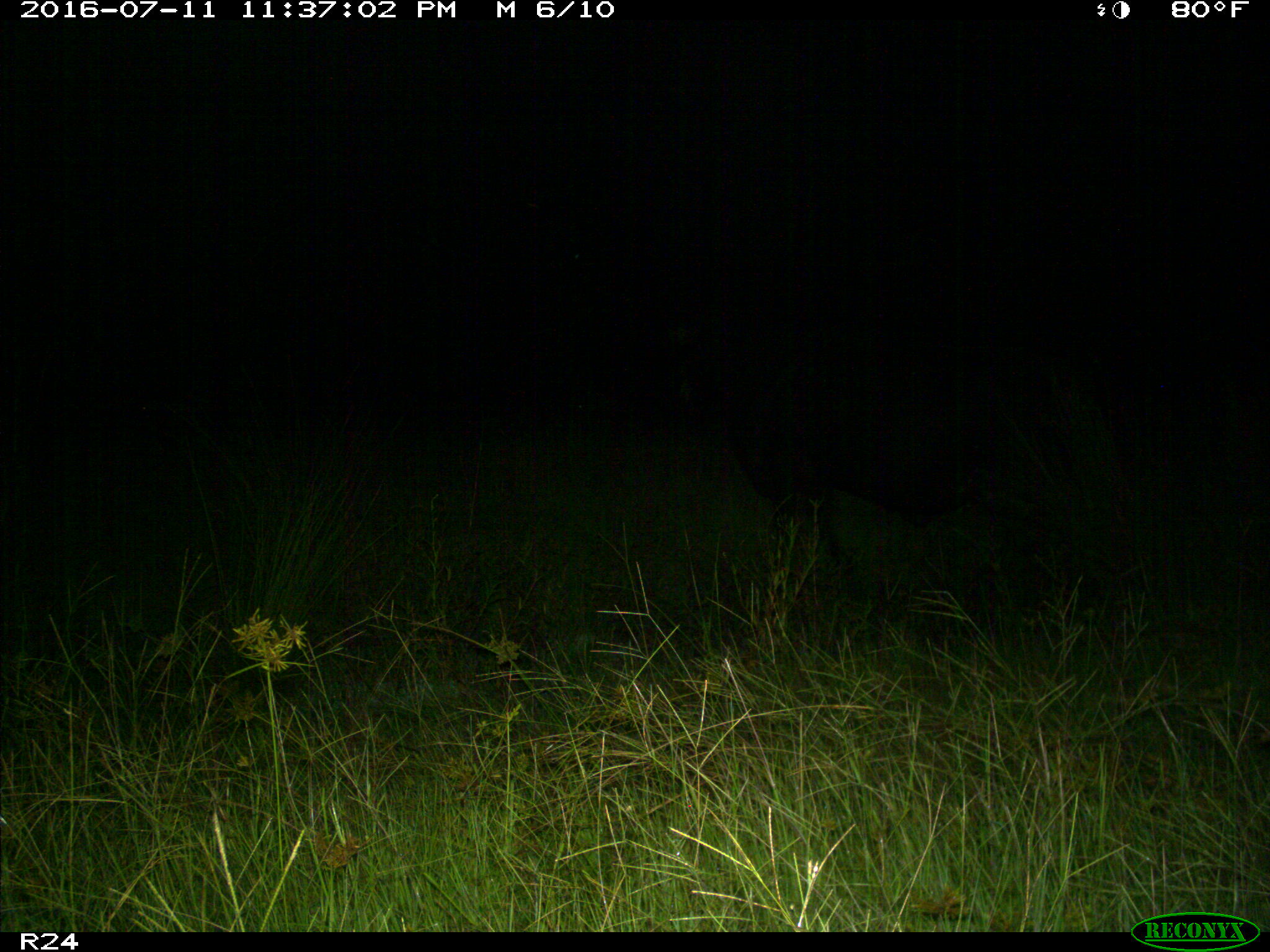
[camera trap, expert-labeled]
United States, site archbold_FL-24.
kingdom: Animalia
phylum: Chordata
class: Mammalia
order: Artiodactyla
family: Bovidae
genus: Bos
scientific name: Bos taurus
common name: domestic cow